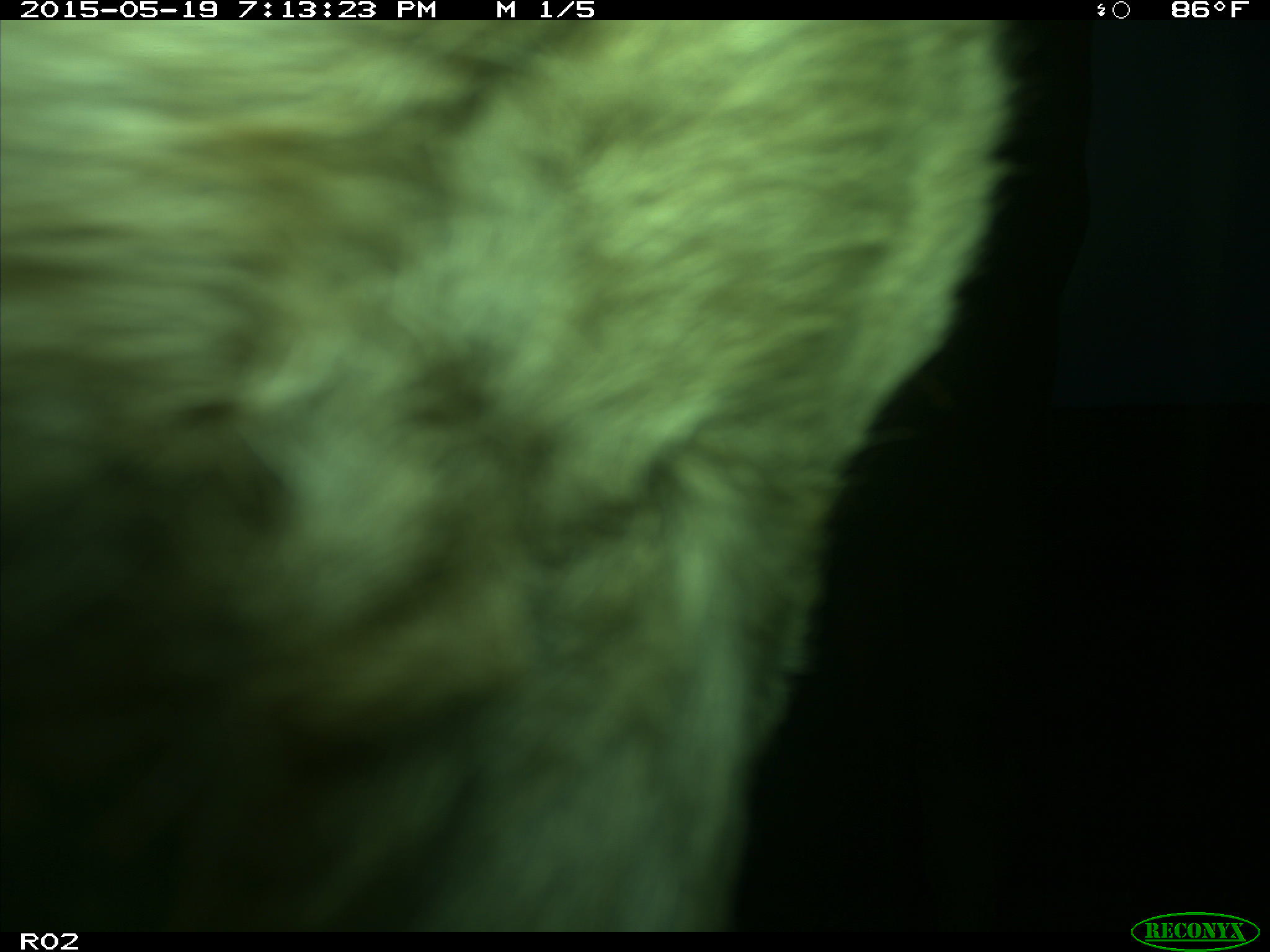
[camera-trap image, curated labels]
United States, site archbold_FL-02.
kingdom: Animalia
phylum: Chordata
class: Mammalia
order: Artiodactyla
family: Bovidae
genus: Bos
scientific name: Bos taurus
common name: domestic cow